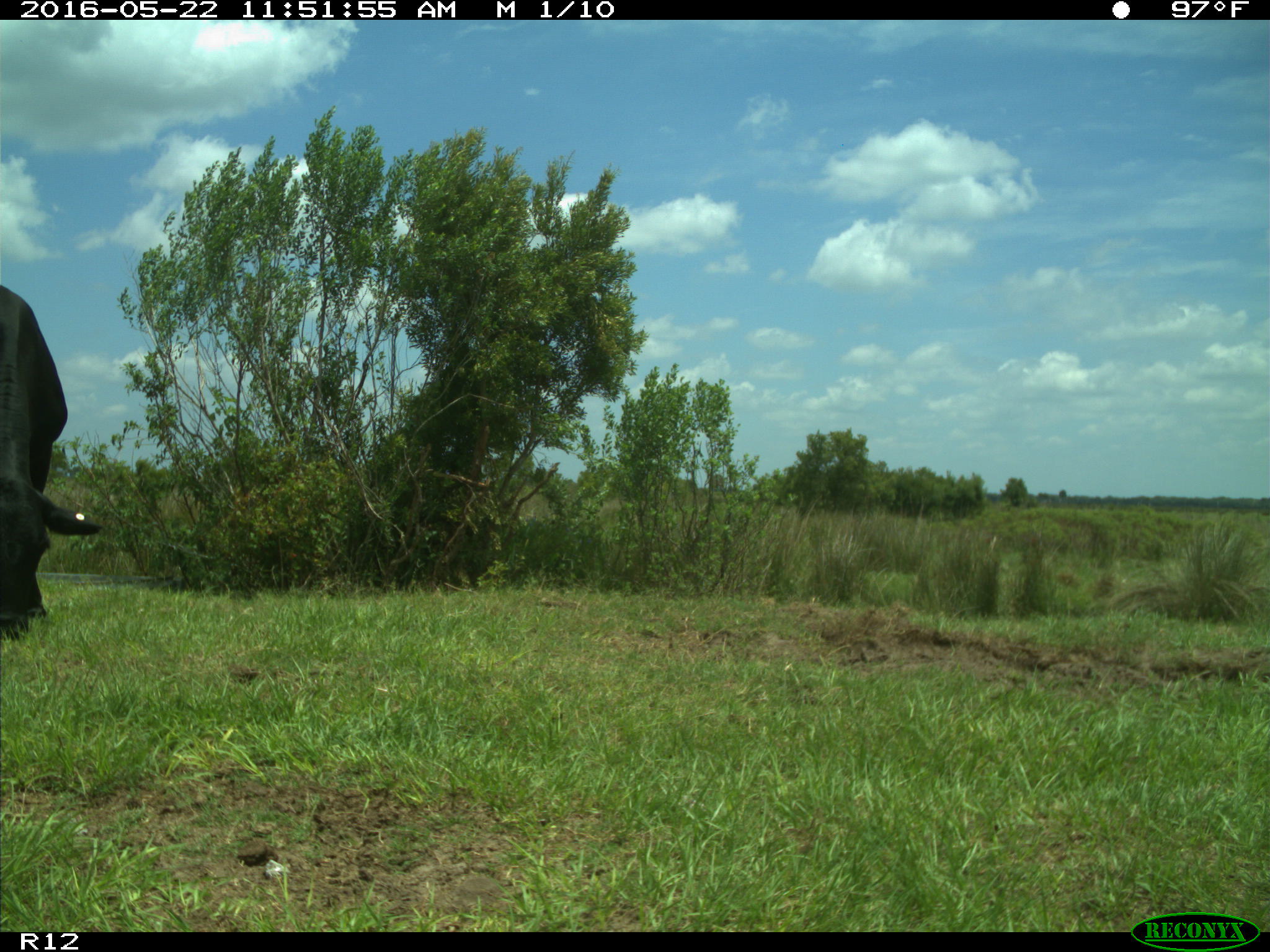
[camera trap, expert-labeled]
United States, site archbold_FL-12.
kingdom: Animalia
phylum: Chordata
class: Mammalia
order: Artiodactyla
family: Bovidae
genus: Bos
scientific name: Bos taurus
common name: domestic cow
Bos taurus (domestic cow).